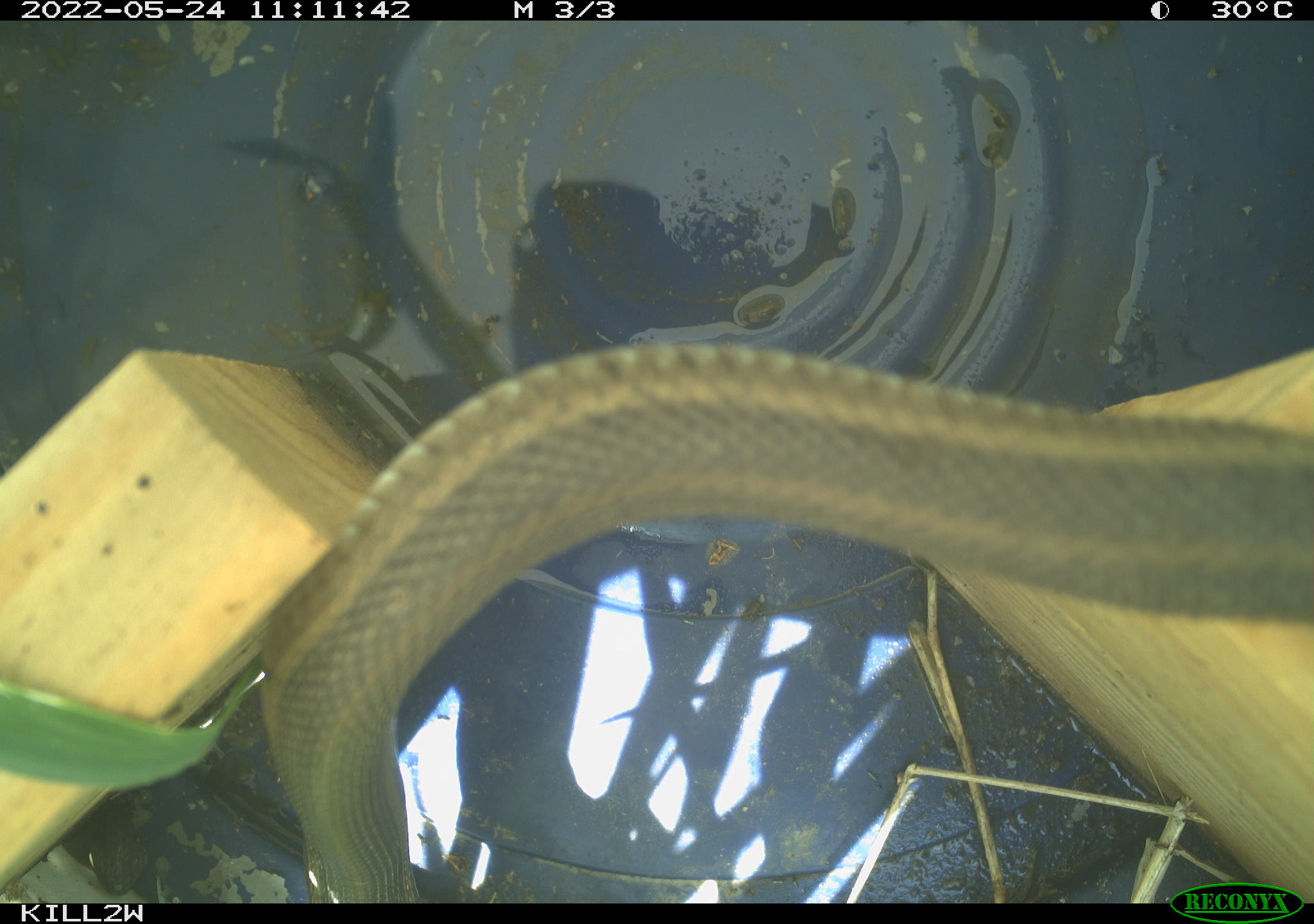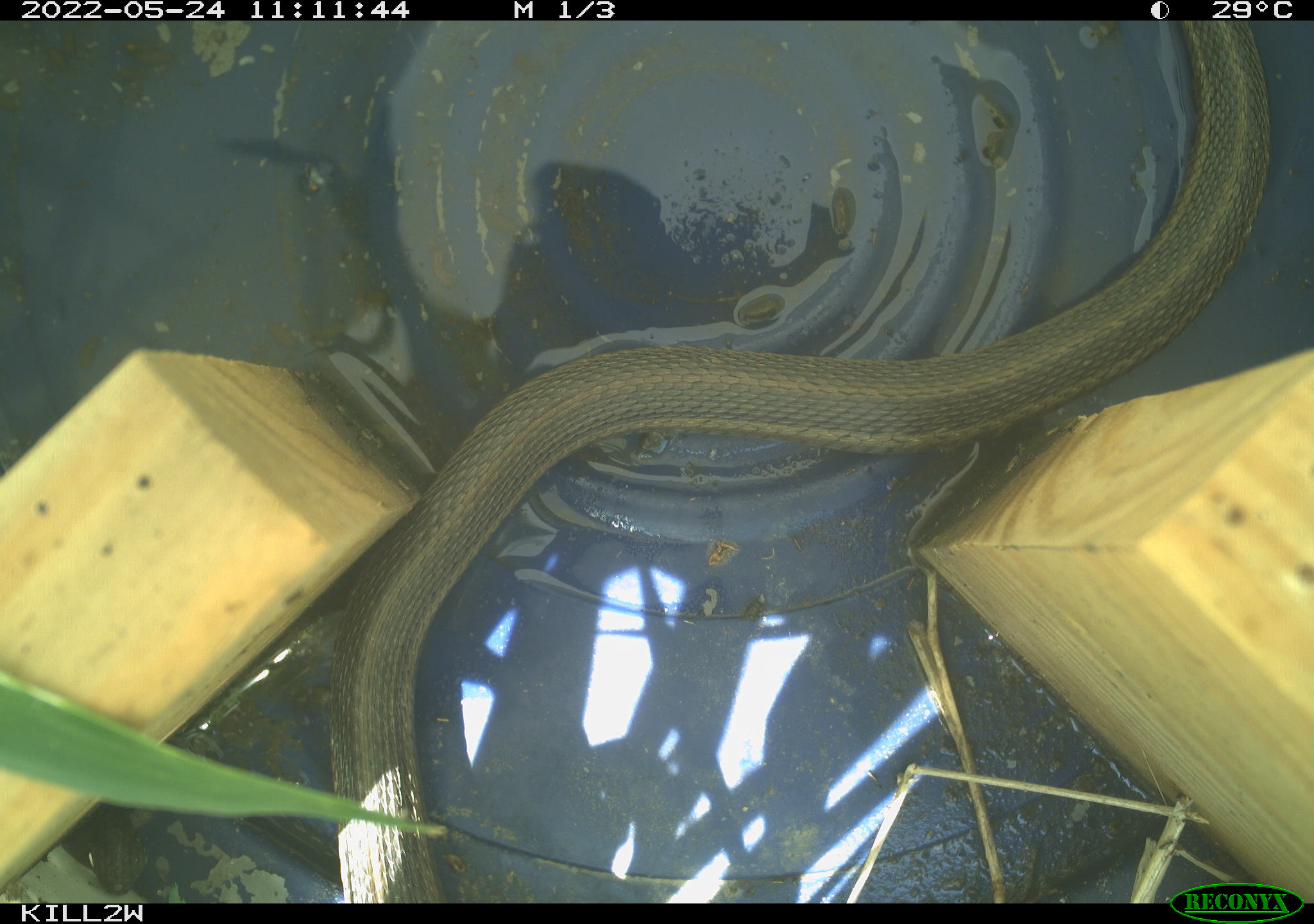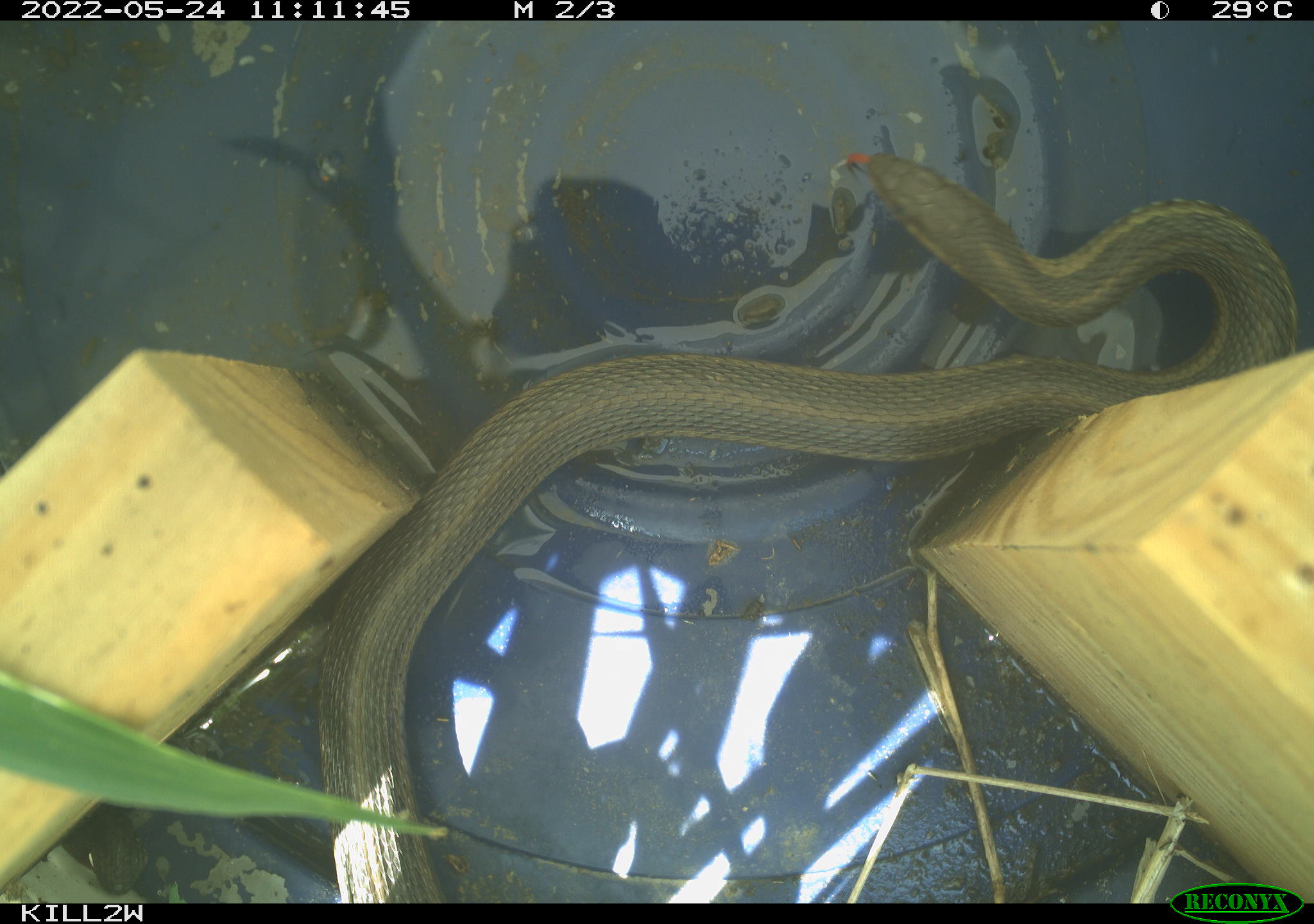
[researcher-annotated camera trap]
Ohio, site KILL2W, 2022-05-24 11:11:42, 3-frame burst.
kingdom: Animalia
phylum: Chordata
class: Reptilia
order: Squamata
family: Colubridae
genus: Thamnophis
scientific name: Thamnophis sirtalis sirtalis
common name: eastern gartersnake